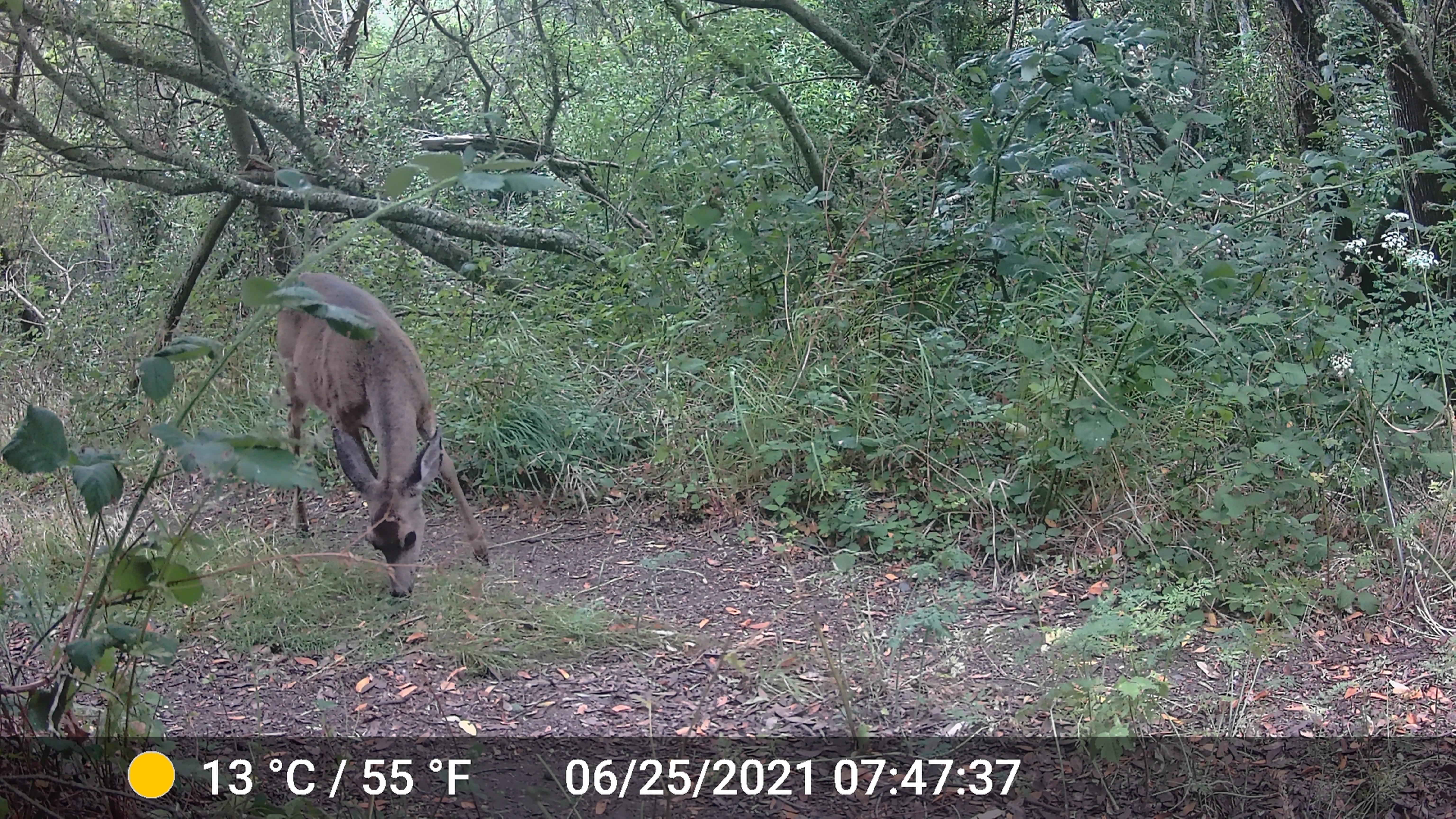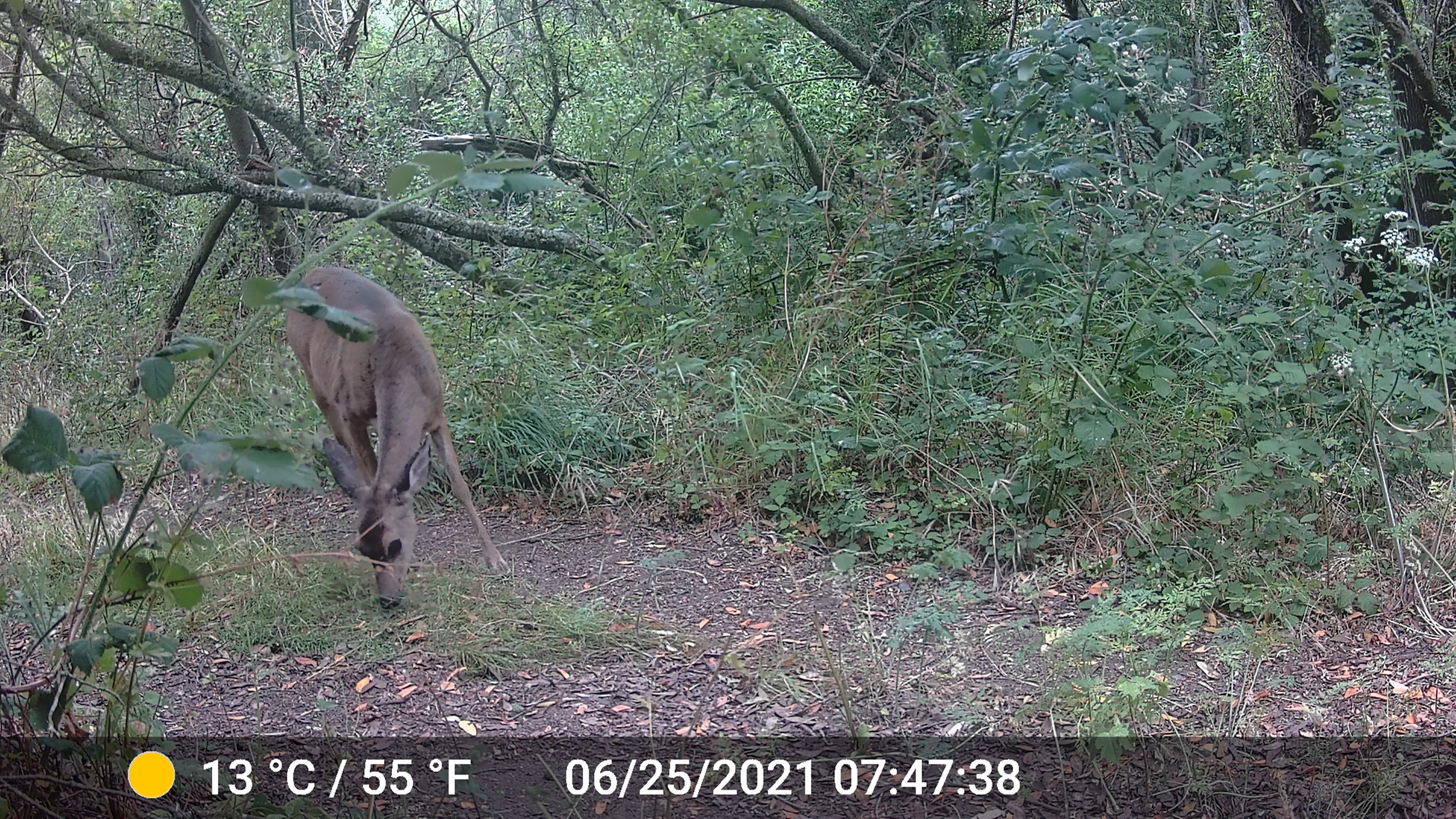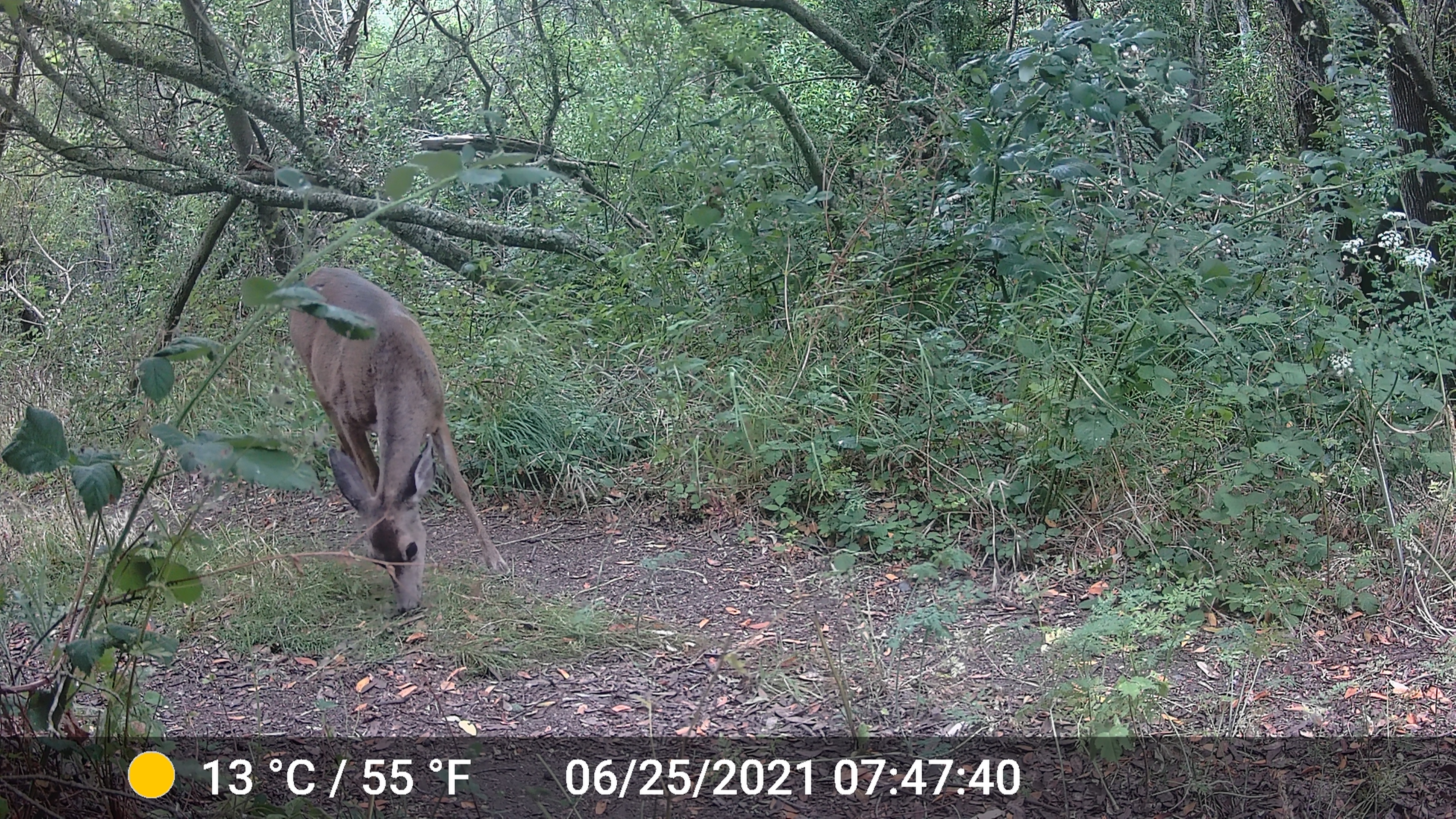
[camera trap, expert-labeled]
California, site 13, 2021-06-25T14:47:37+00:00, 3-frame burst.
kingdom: Animalia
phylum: Chordata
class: Mammalia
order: Artiodactyla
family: Cervidae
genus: Odocoileus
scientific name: Odocoileus hemionus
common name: mule deer